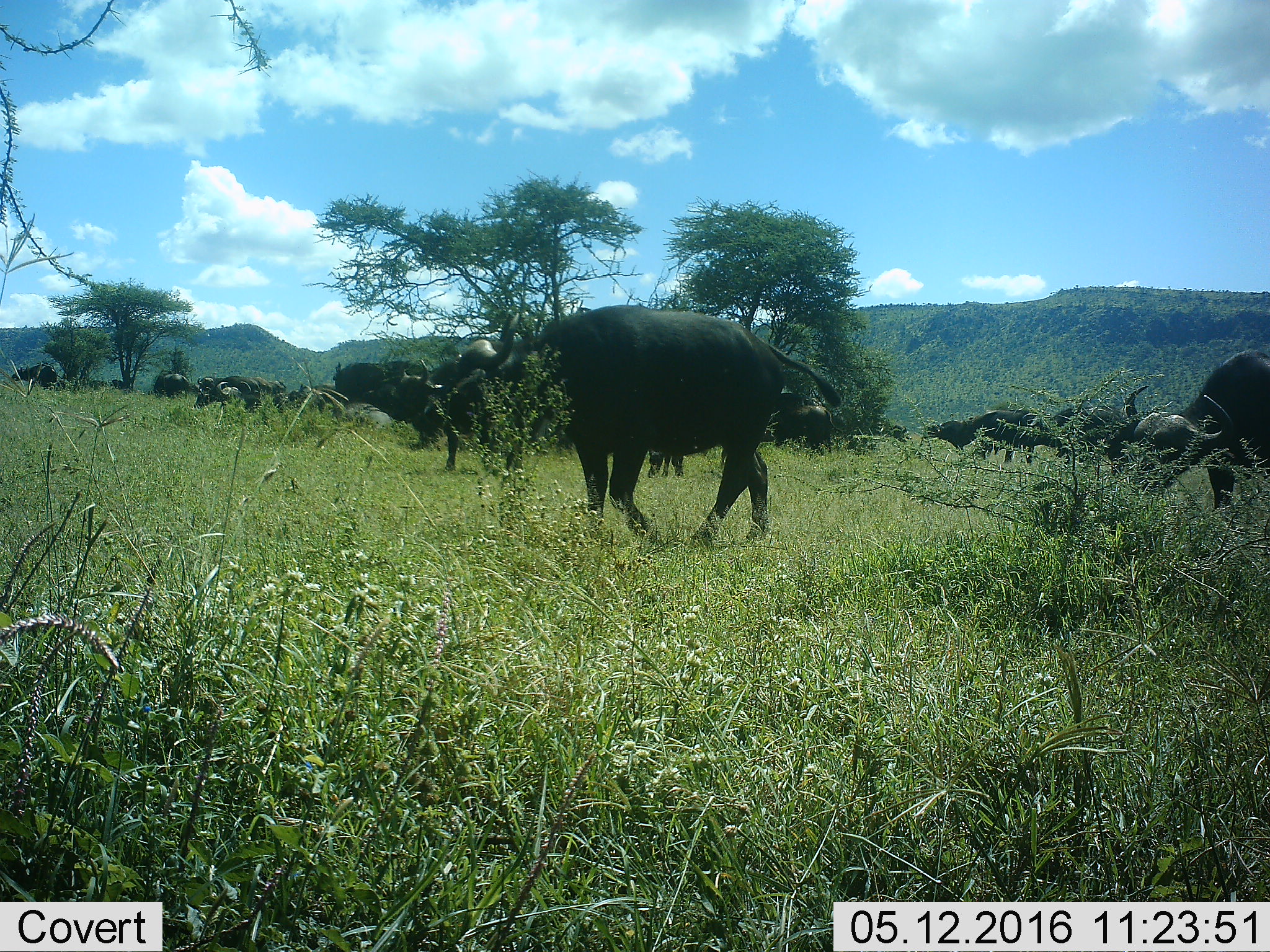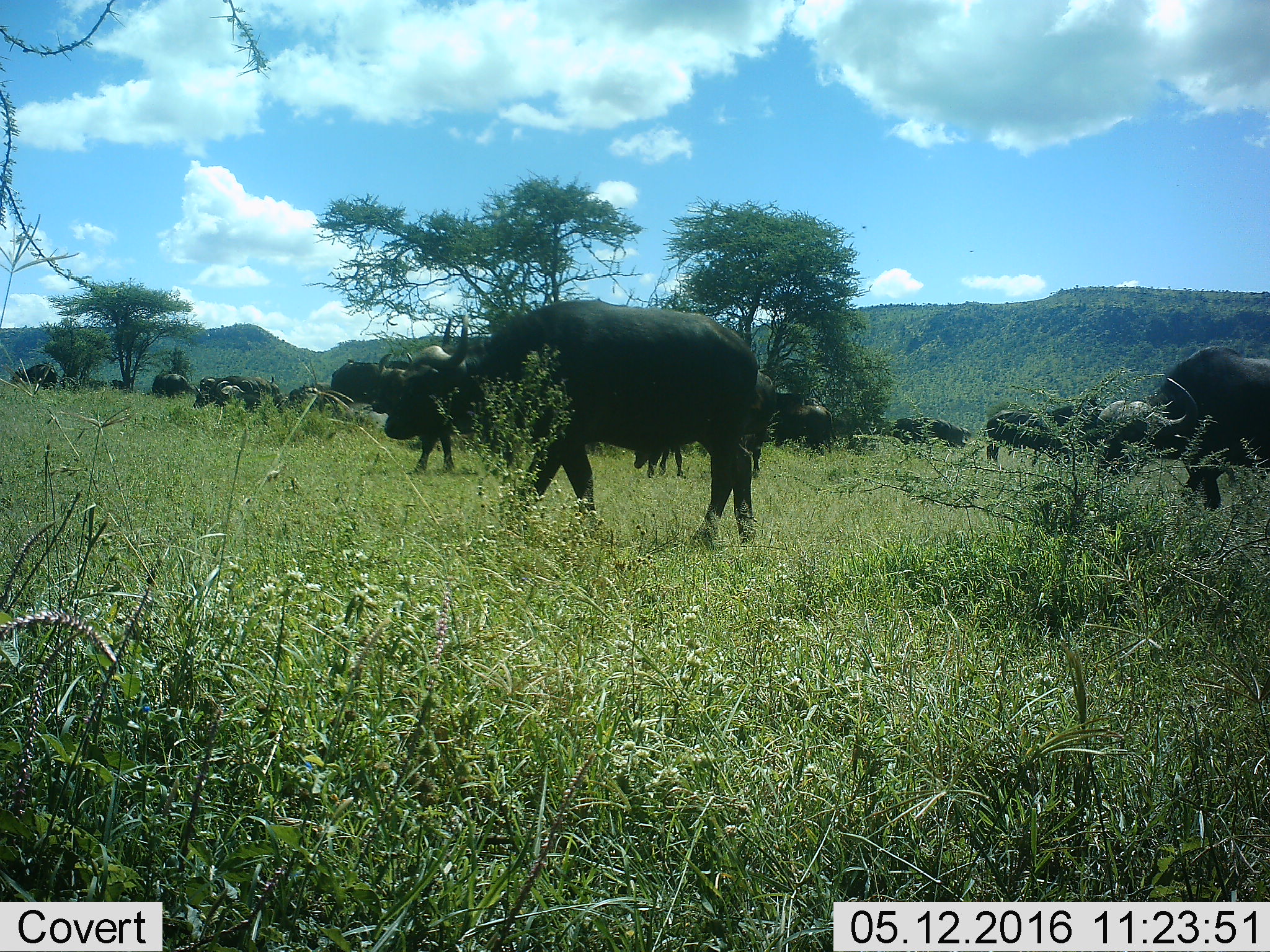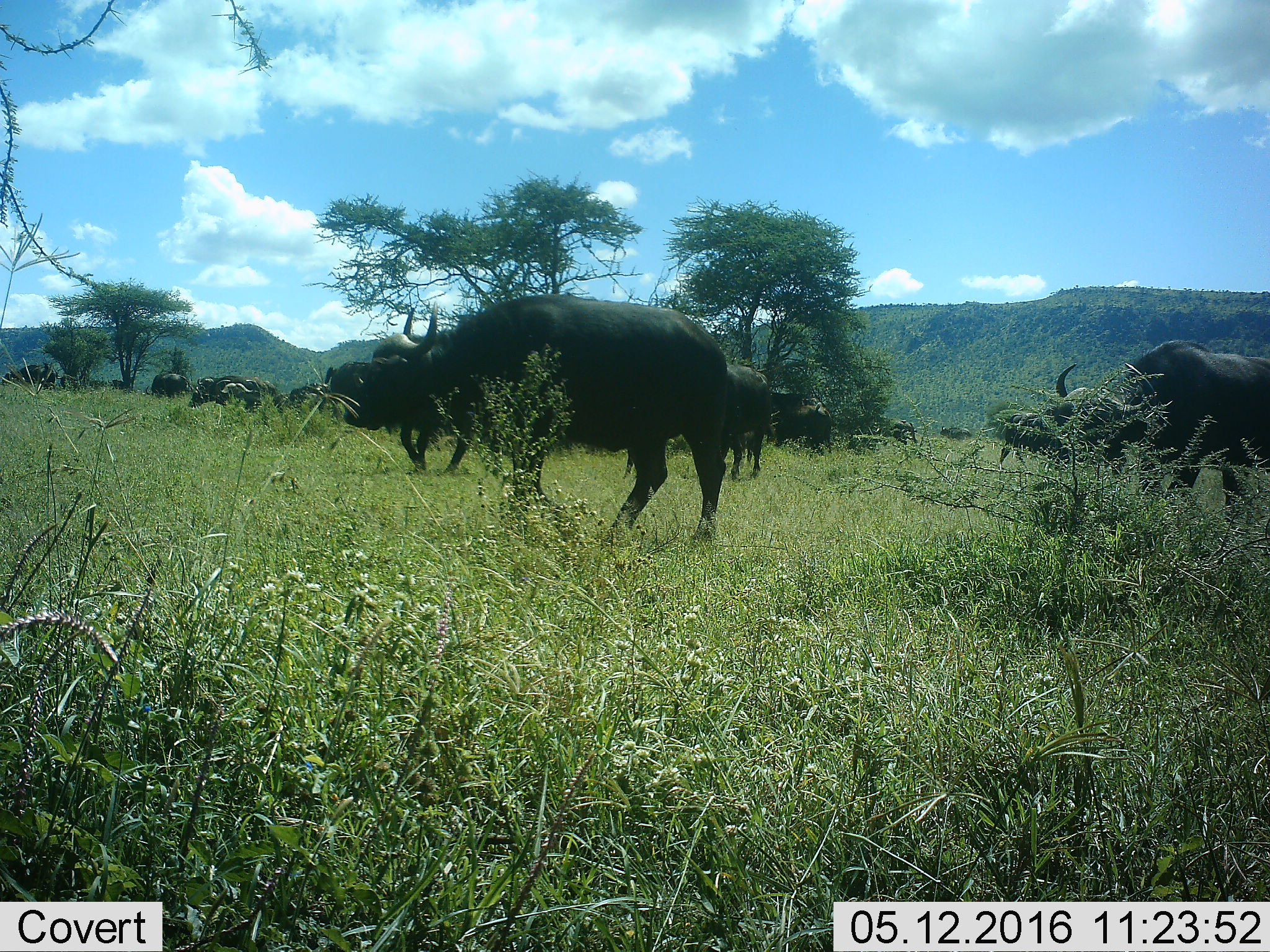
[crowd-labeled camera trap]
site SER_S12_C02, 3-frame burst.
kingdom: Animalia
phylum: Chordata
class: Mammalia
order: Artiodactyla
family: Bovidae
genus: Syncerus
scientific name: Syncerus caffer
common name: african buffalo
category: buffalo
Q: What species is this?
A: Buffalo (african buffalo) (Syncerus caffer).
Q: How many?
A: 11-50.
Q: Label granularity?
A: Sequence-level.